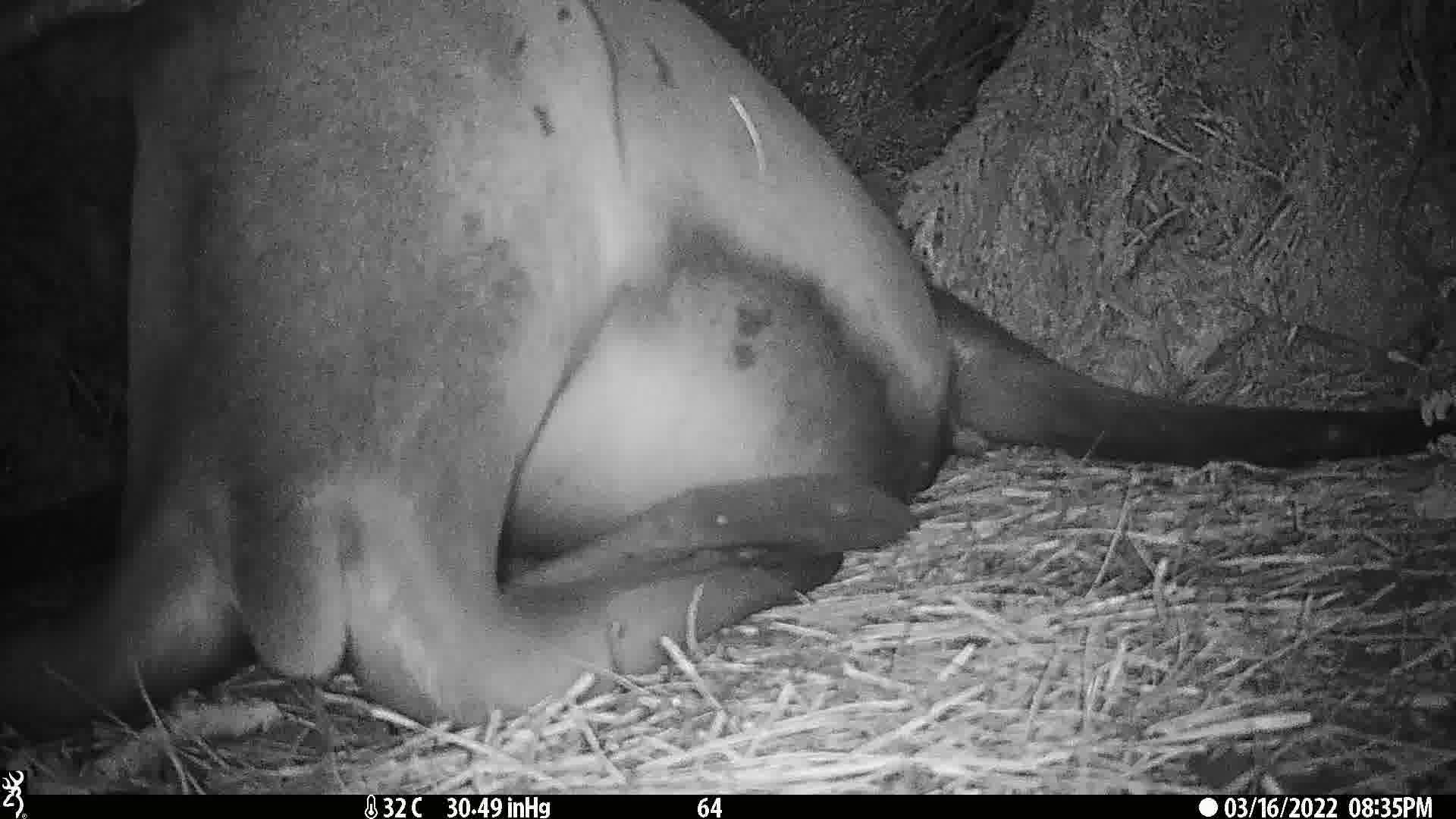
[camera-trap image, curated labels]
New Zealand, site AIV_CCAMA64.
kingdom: Animalia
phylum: Chordata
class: Mammalia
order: Carnivora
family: Otariidae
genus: Phocarctos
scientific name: Phocarctos hookeri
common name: new zealand sea lion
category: sealion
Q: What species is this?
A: Sealion (new zealand sea lion) (Phocarctos hookeri).